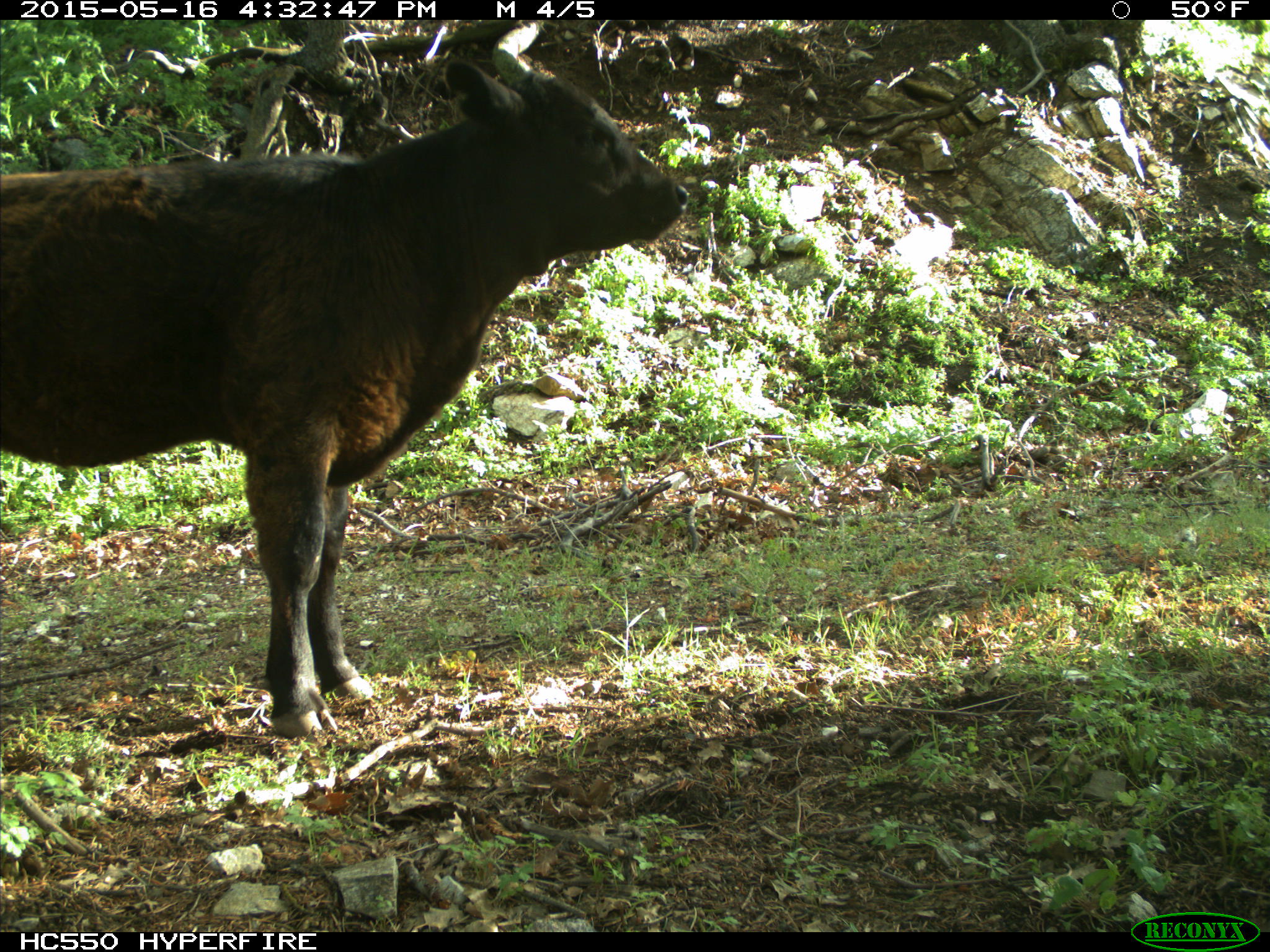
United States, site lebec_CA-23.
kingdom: Animalia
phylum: Chordata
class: Mammalia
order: Artiodactyla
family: Bovidae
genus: Bos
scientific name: Bos taurus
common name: domestic cow